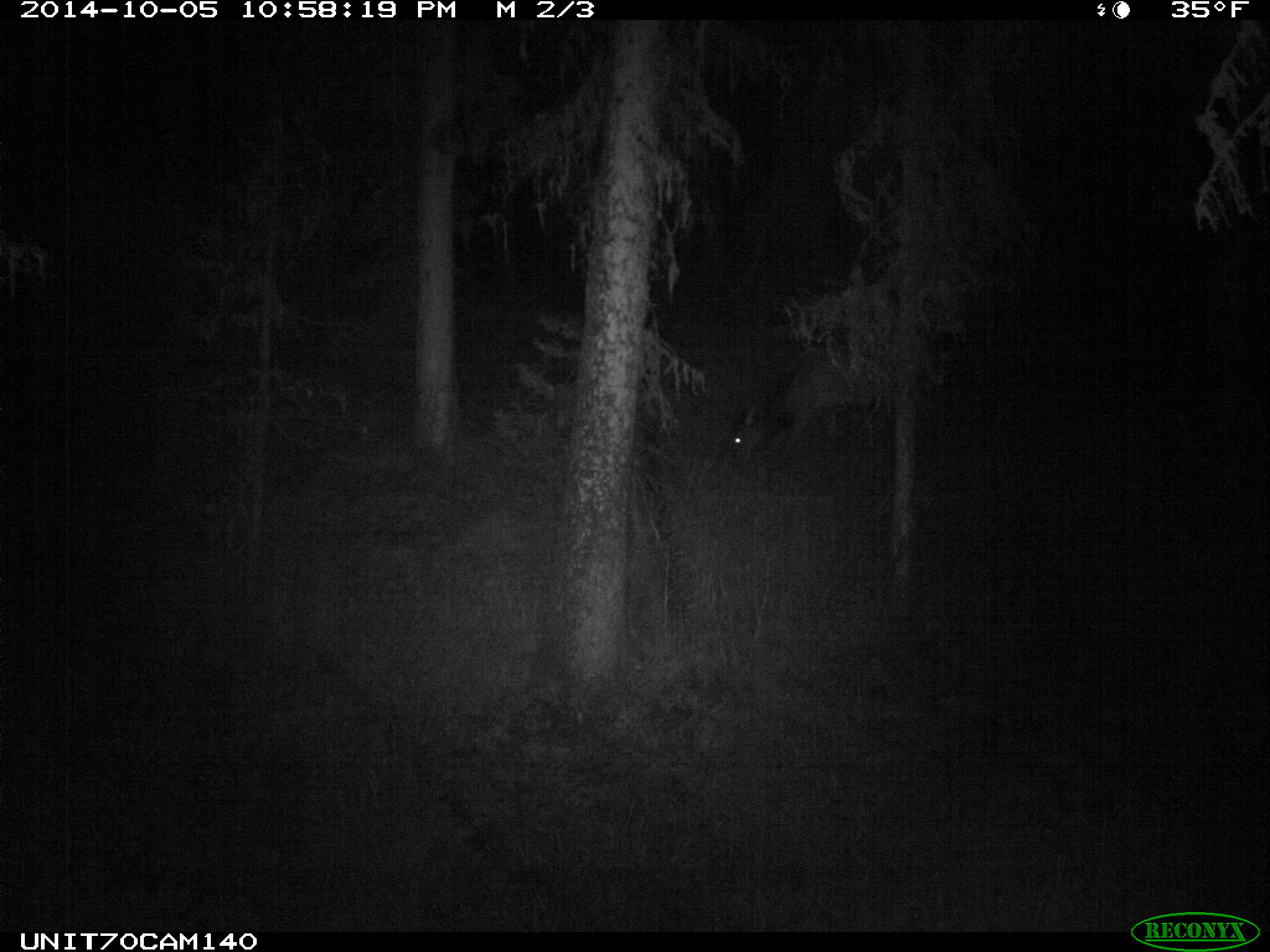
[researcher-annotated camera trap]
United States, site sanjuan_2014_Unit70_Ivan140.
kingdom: Animalia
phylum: Chordata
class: Mammalia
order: Artiodactyla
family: Cervidae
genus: Cervus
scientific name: Cervus elaphus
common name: red deer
Cervus elaphus (red deer).